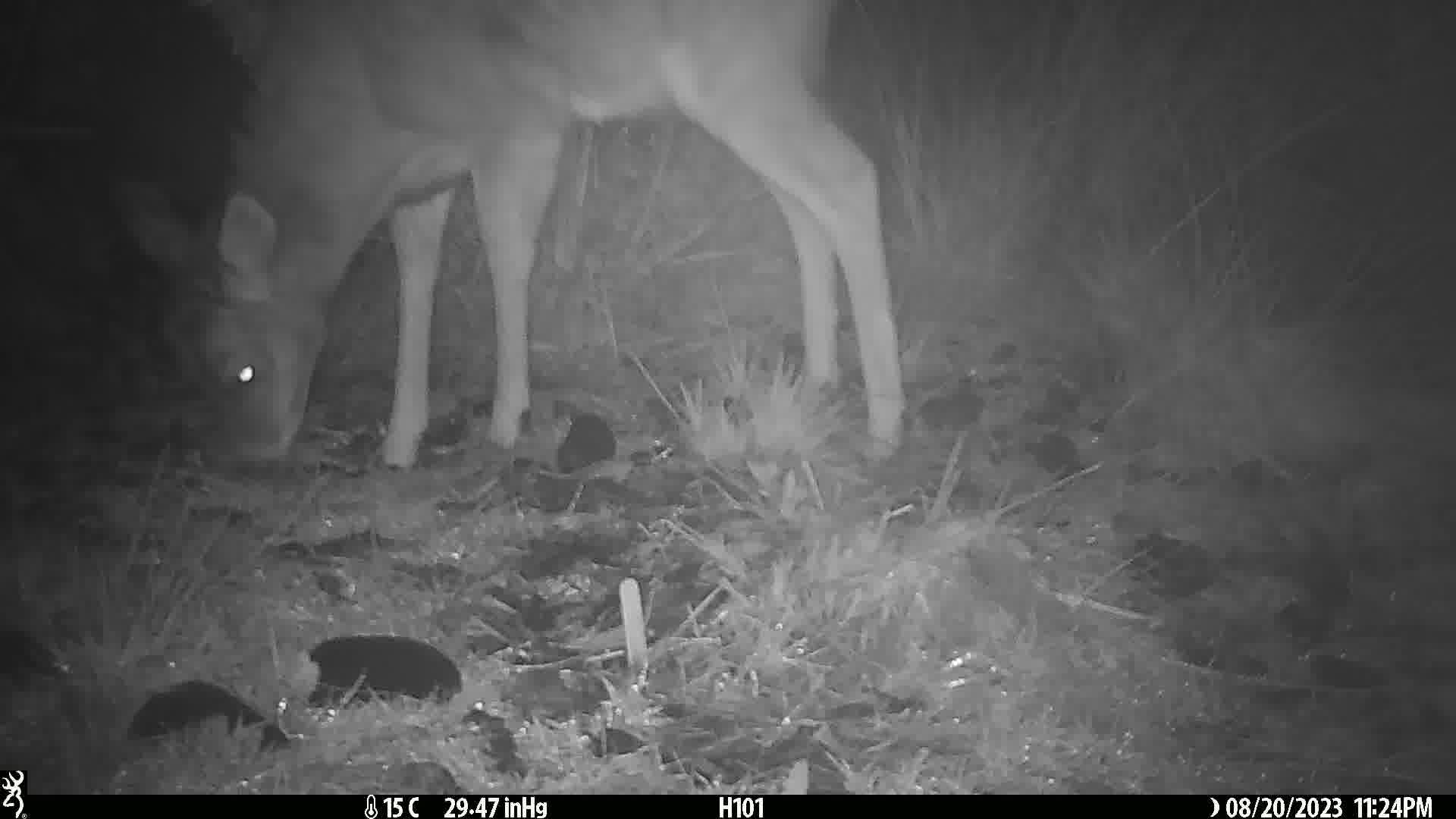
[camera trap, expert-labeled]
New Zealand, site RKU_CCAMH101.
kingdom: Animalia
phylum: Chordata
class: Mammalia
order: Artiodactyla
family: Cervidae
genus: Odocoileus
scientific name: Odocoileus virginianus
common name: white-tailed deer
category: white tailed deer